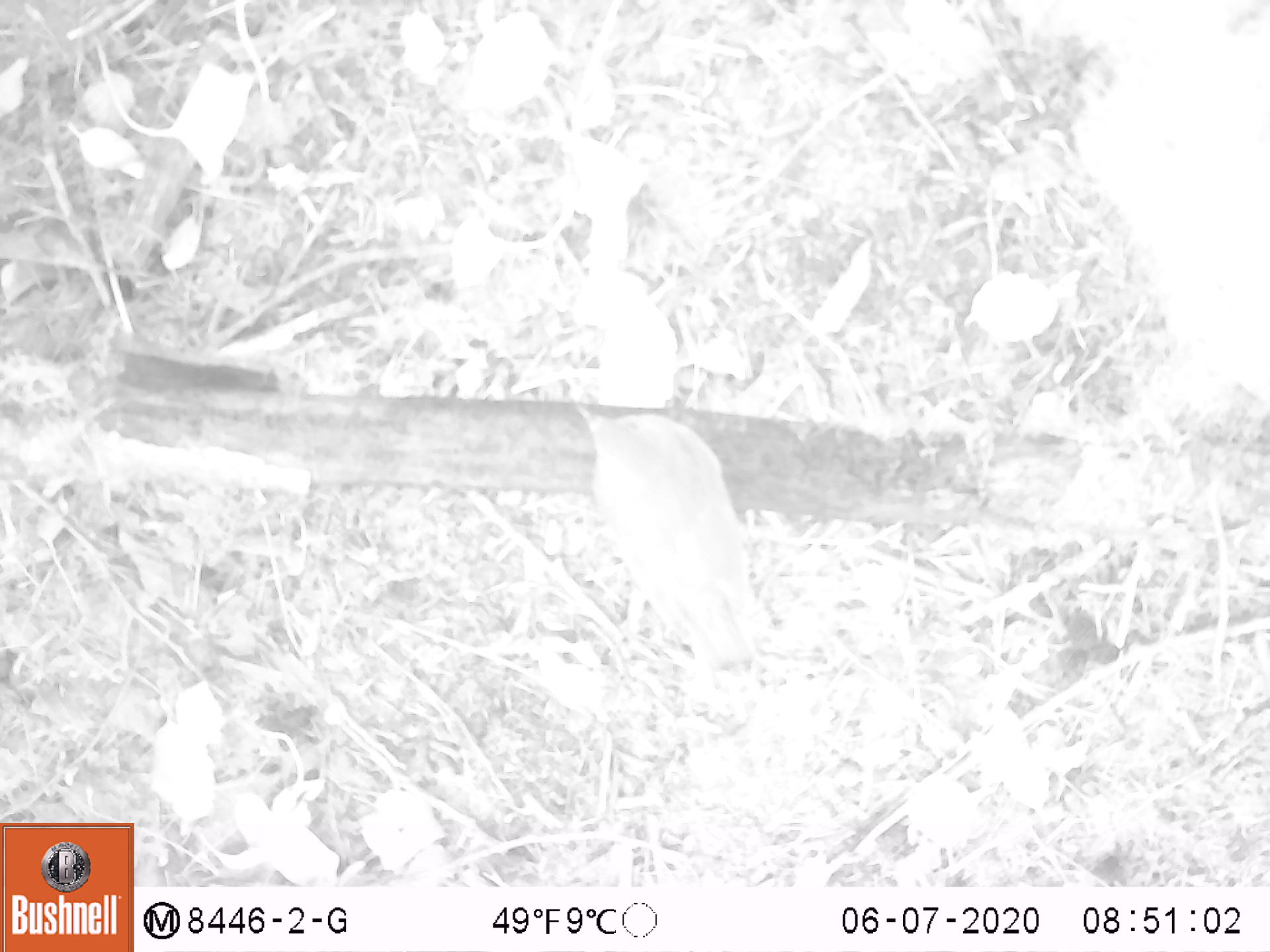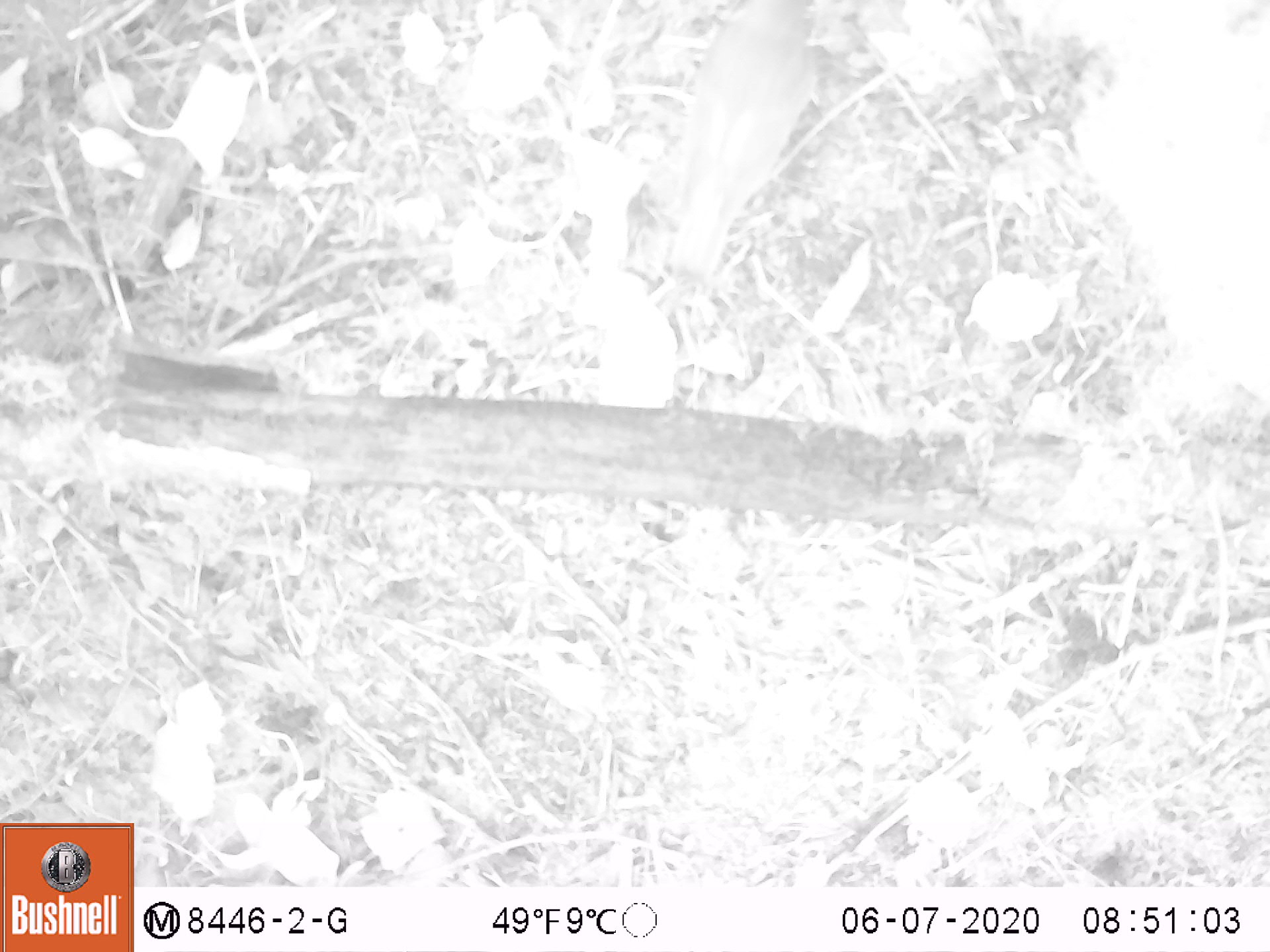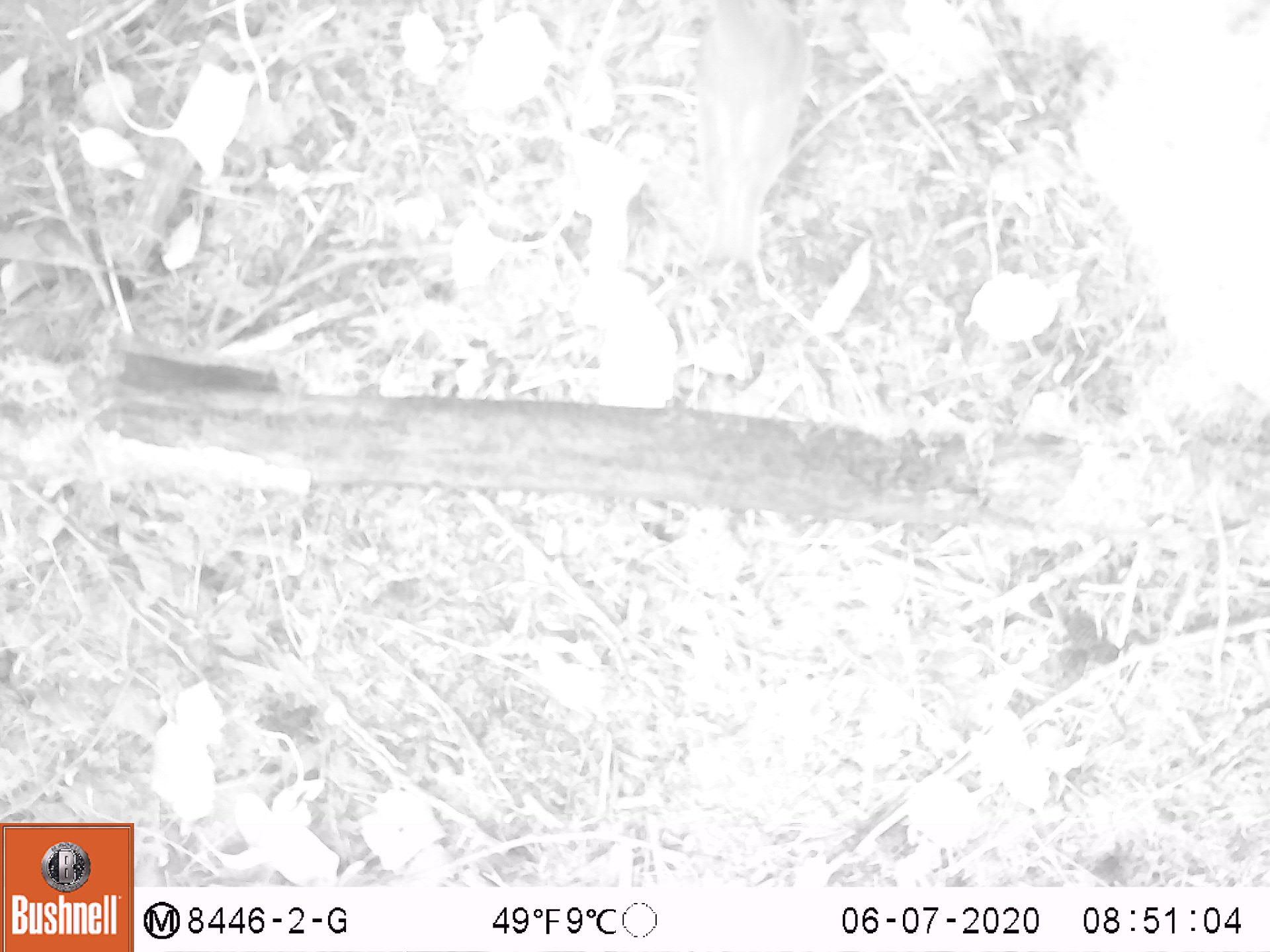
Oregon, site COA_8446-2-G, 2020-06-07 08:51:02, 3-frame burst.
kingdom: Animalia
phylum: Chordata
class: Aves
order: Passeriformes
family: Turdidae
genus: Catharus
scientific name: Catharus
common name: brown thrushes and nightingale-thrushes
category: catharus species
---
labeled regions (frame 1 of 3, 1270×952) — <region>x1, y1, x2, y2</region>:
catharus species: <region>562, 397, 790, 666</region>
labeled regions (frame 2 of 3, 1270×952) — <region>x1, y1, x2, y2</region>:
catharus species: <region>658, 0, 832, 282</region>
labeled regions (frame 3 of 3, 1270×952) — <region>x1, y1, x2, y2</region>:
catharus species: <region>682, 2, 821, 269</region>